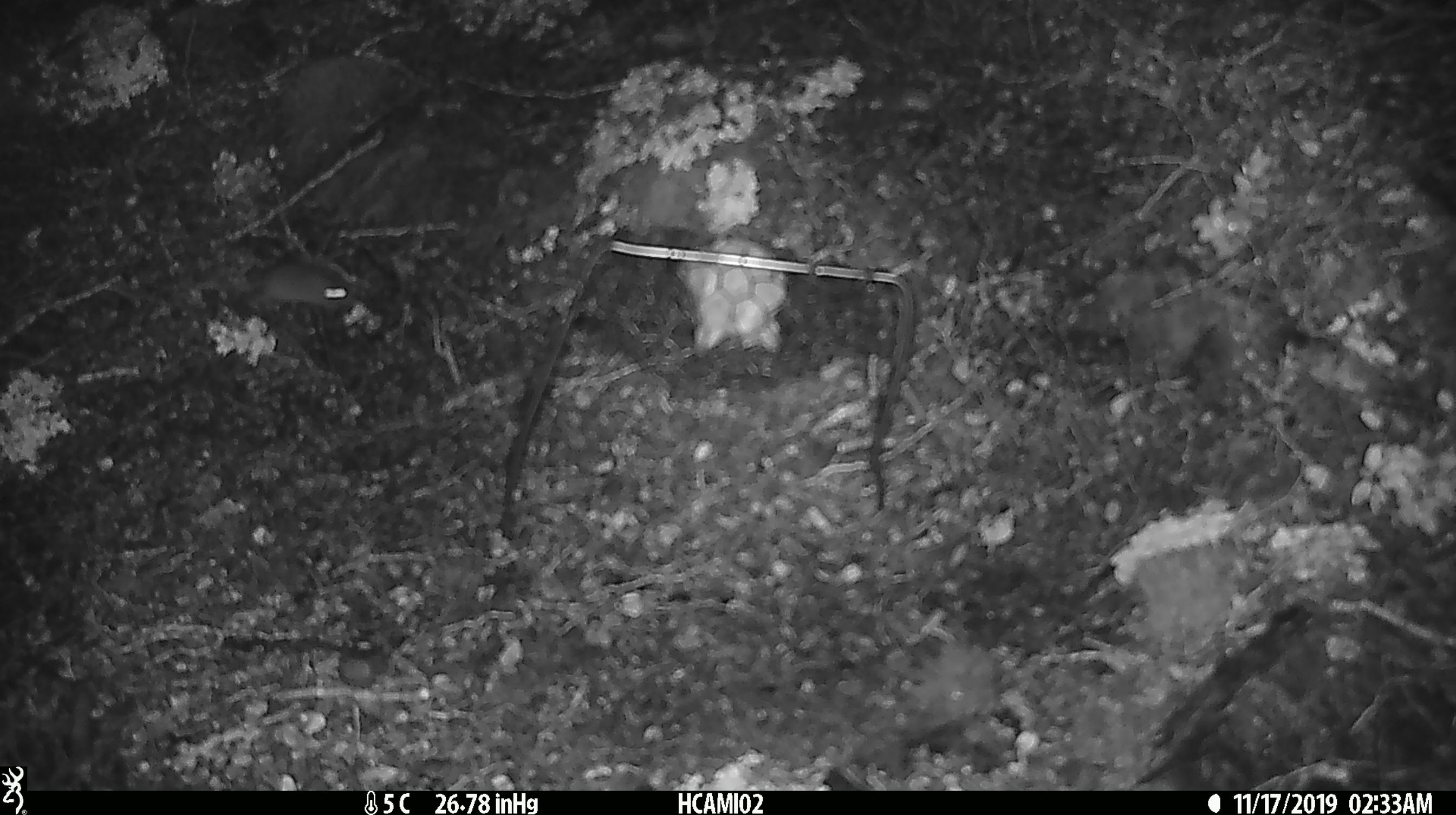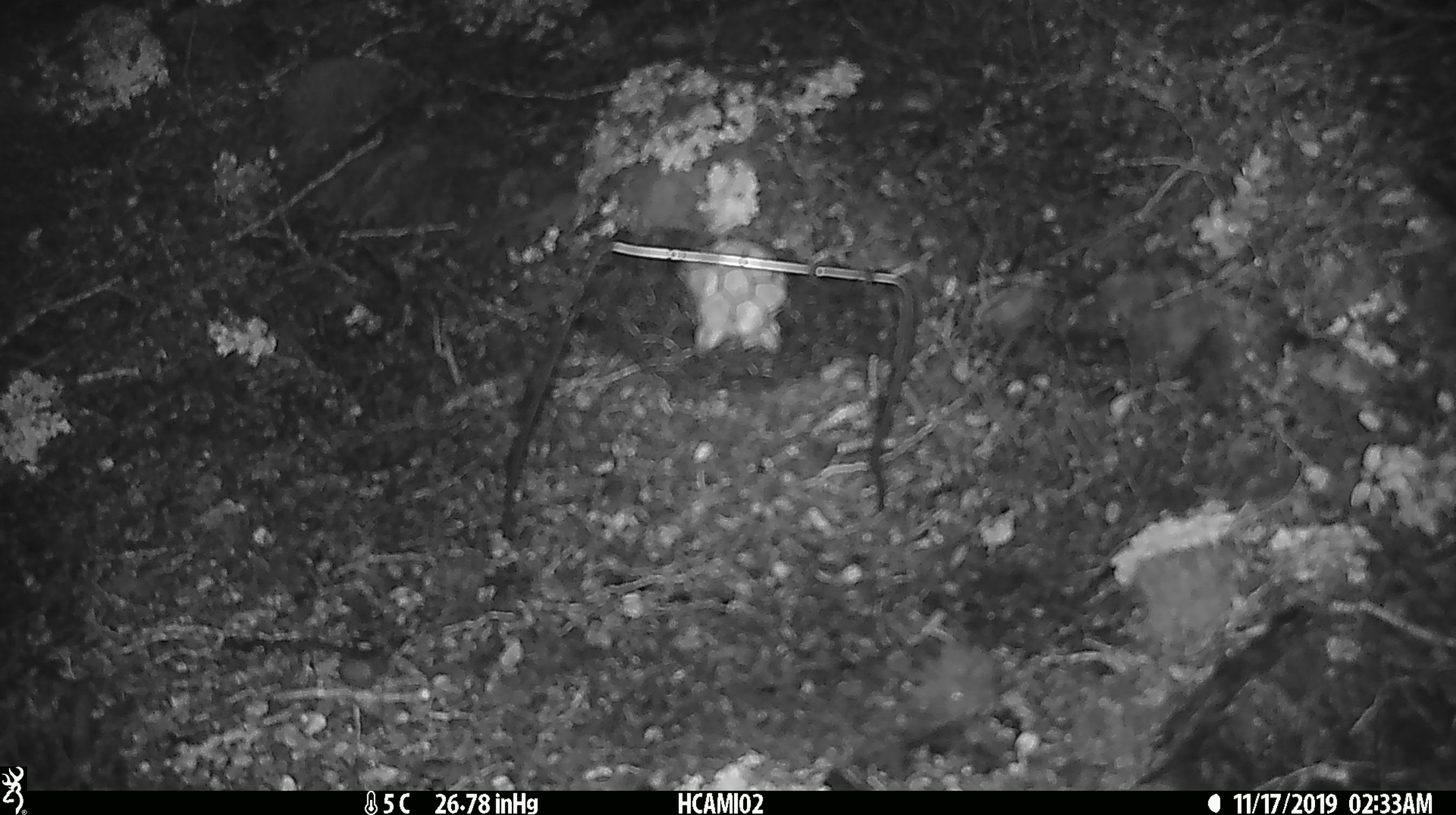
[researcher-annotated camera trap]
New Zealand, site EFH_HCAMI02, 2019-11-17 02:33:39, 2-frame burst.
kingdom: Animalia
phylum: Chordata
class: Mammalia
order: Rodentia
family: Muridae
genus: Mus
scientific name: Mus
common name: mouse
Mouse (Mus).